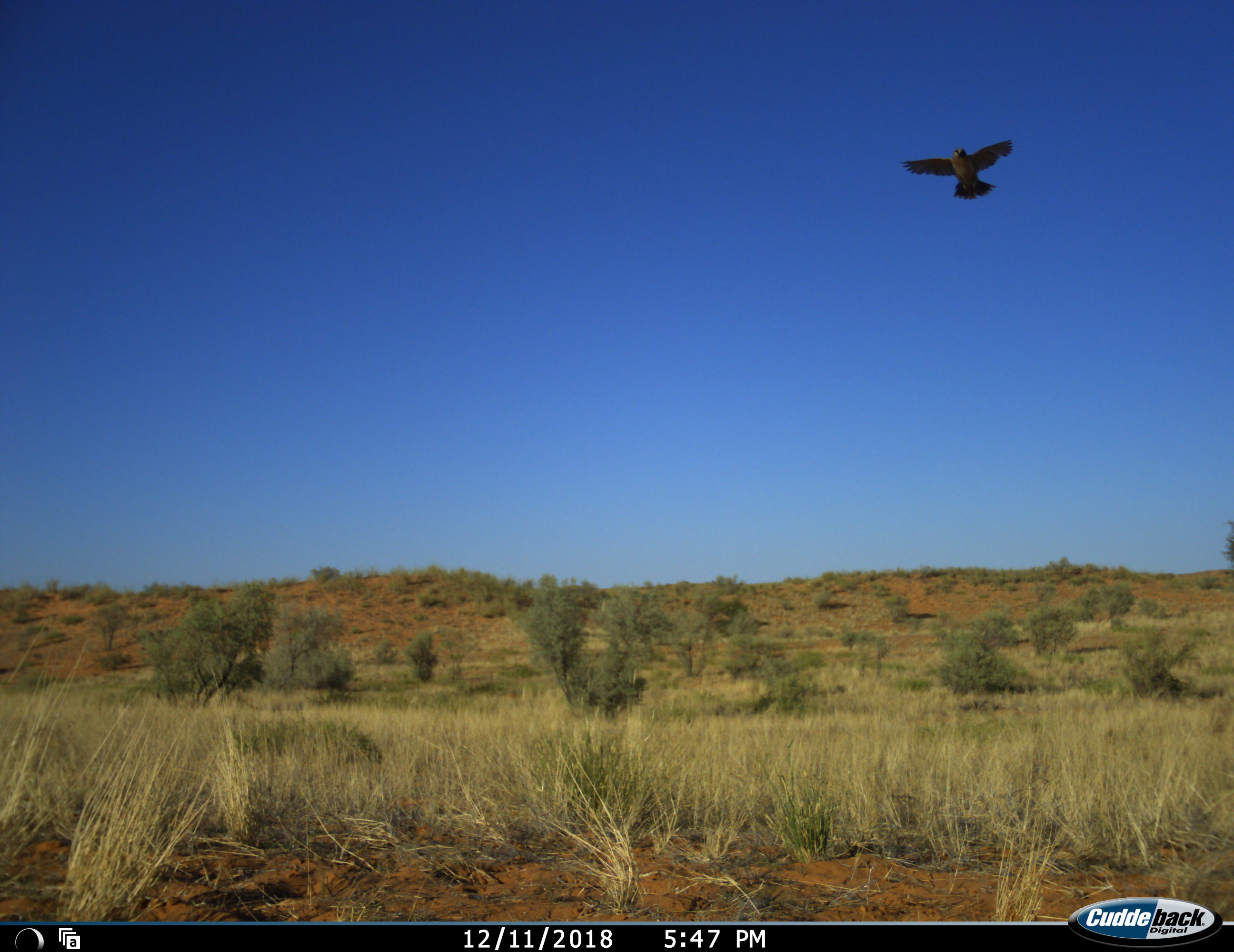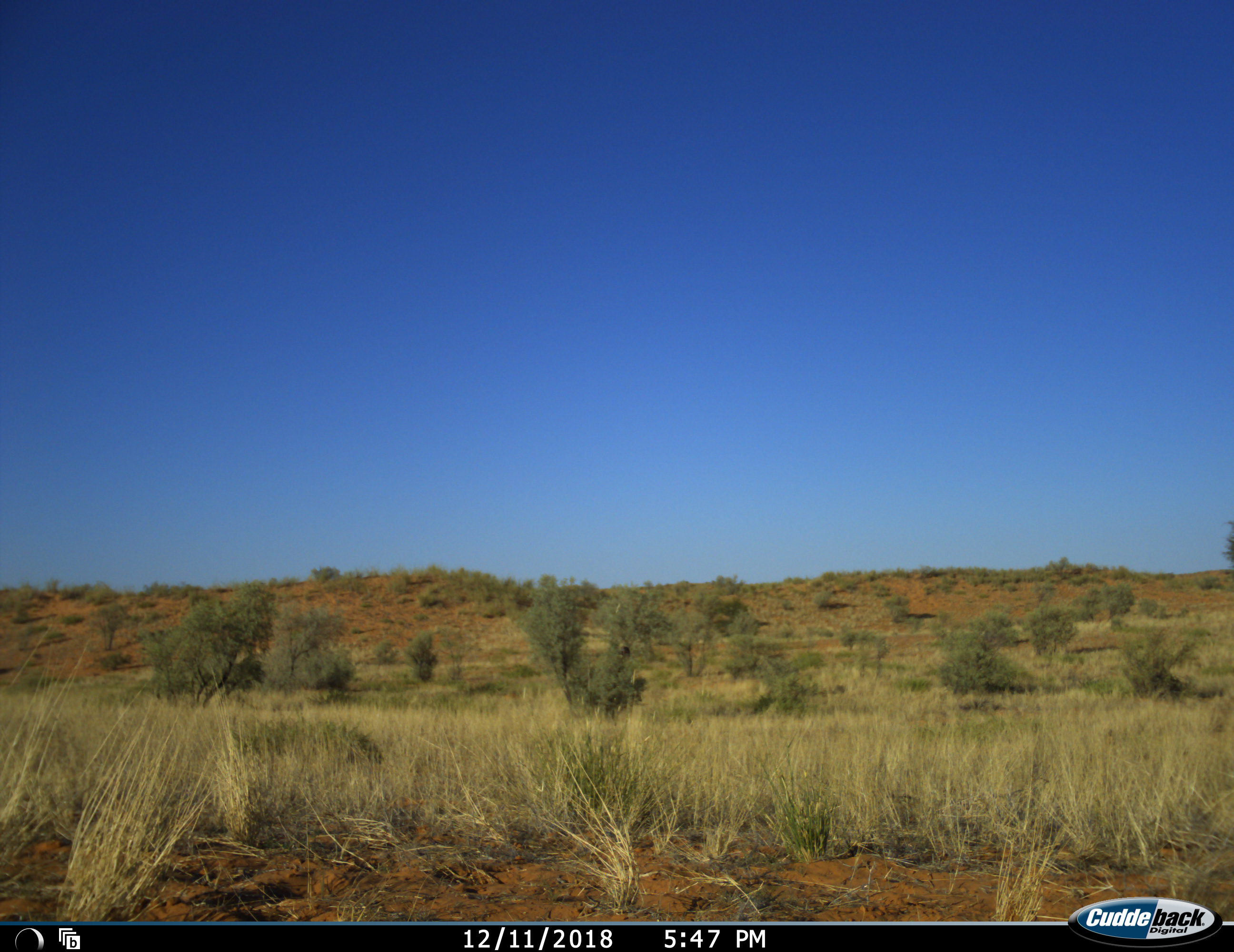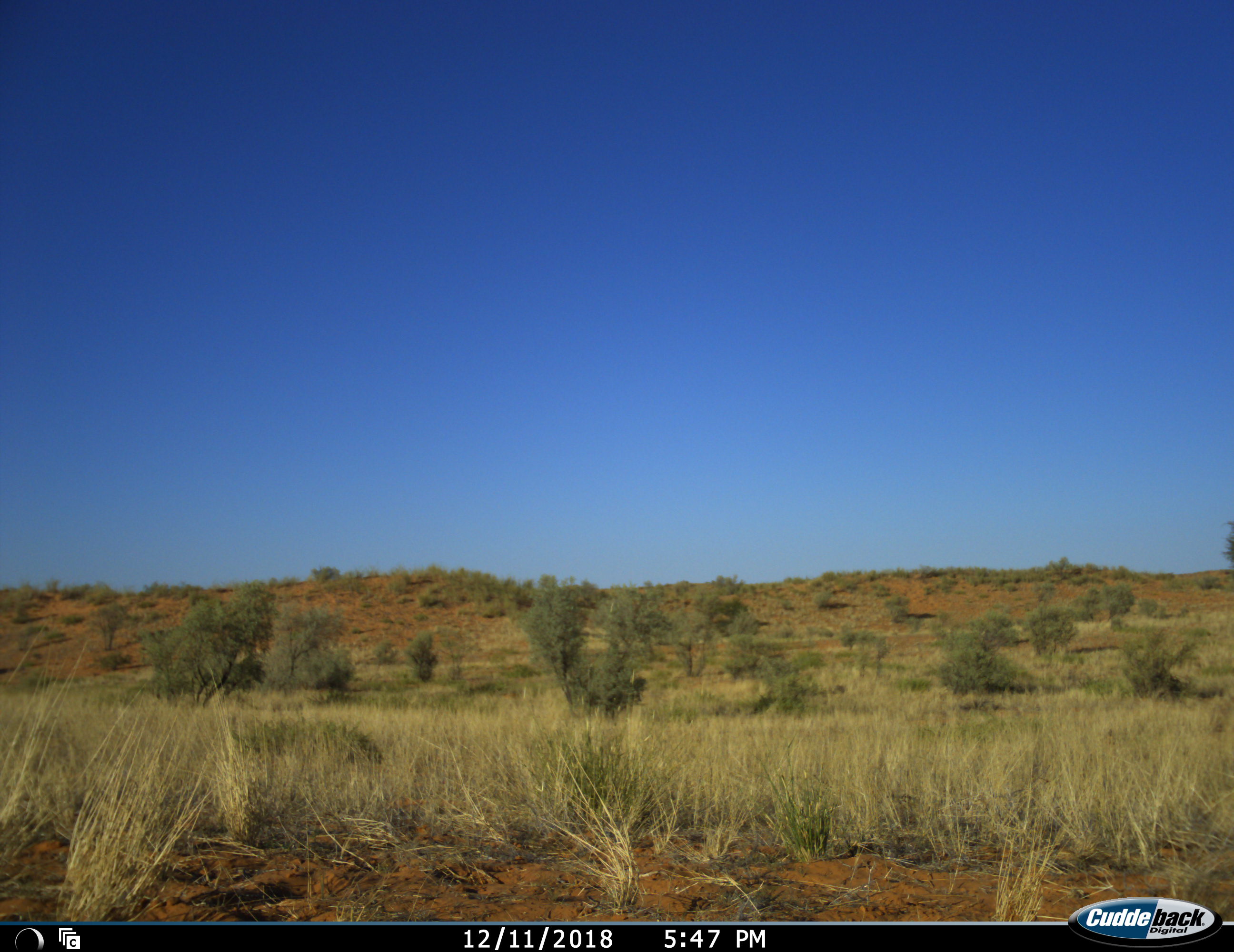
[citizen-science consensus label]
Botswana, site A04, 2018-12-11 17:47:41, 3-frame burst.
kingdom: Animalia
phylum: Chordata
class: Aves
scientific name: Aves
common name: bird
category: birdother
Birdother (bird) (Aves), count 1. Behavior (volunteer vote fractions): standing 0%, resting 0%, moving 100%, interacting 0%. Young present (vote fraction): 0%. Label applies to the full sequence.